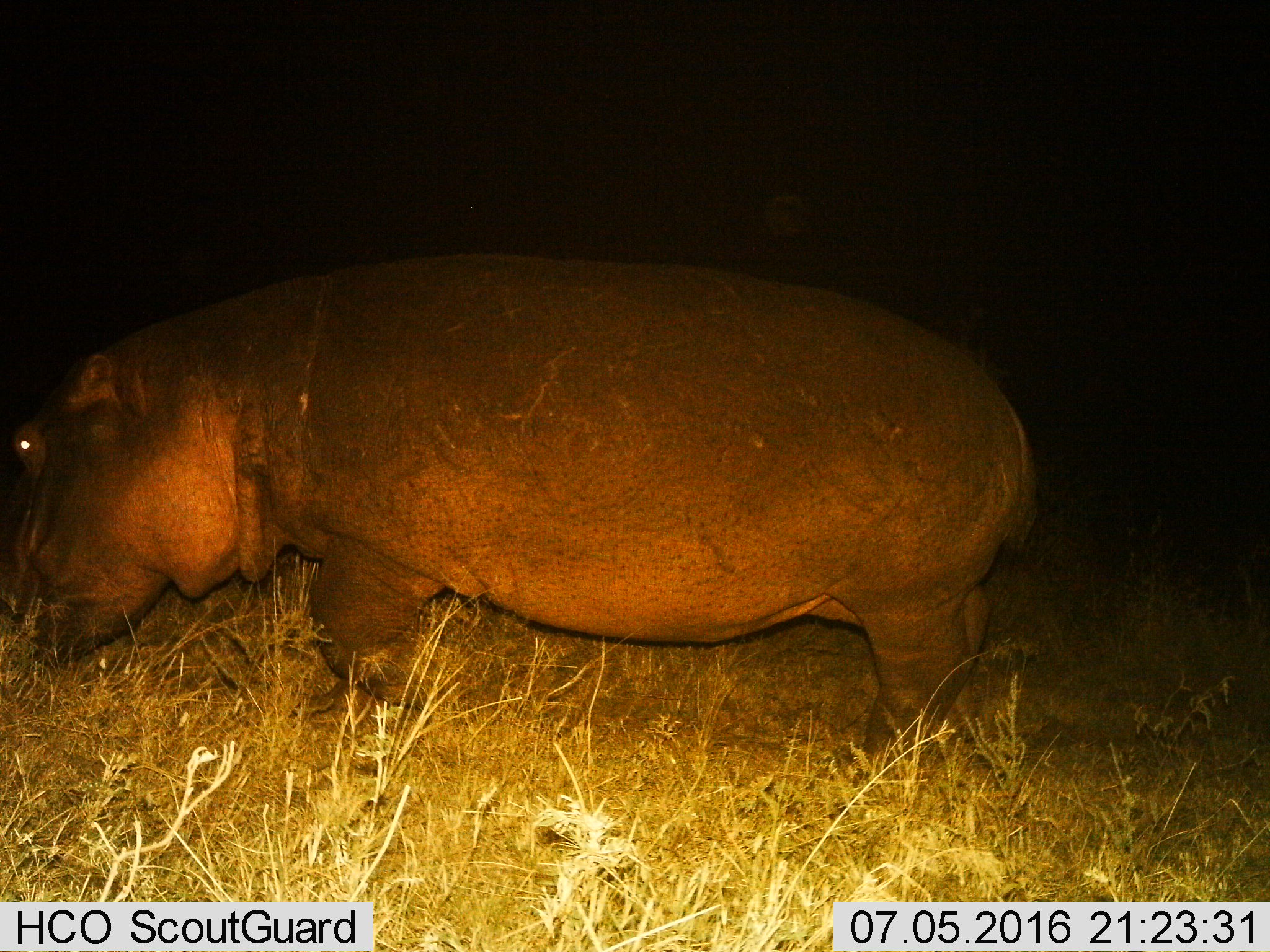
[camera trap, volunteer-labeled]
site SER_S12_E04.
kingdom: Animalia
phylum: Chordata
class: Mammalia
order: Artiodactyla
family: Hippopotamidae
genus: Hippopotamus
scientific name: Hippopotamus amphibius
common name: hippopotamus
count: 1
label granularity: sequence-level